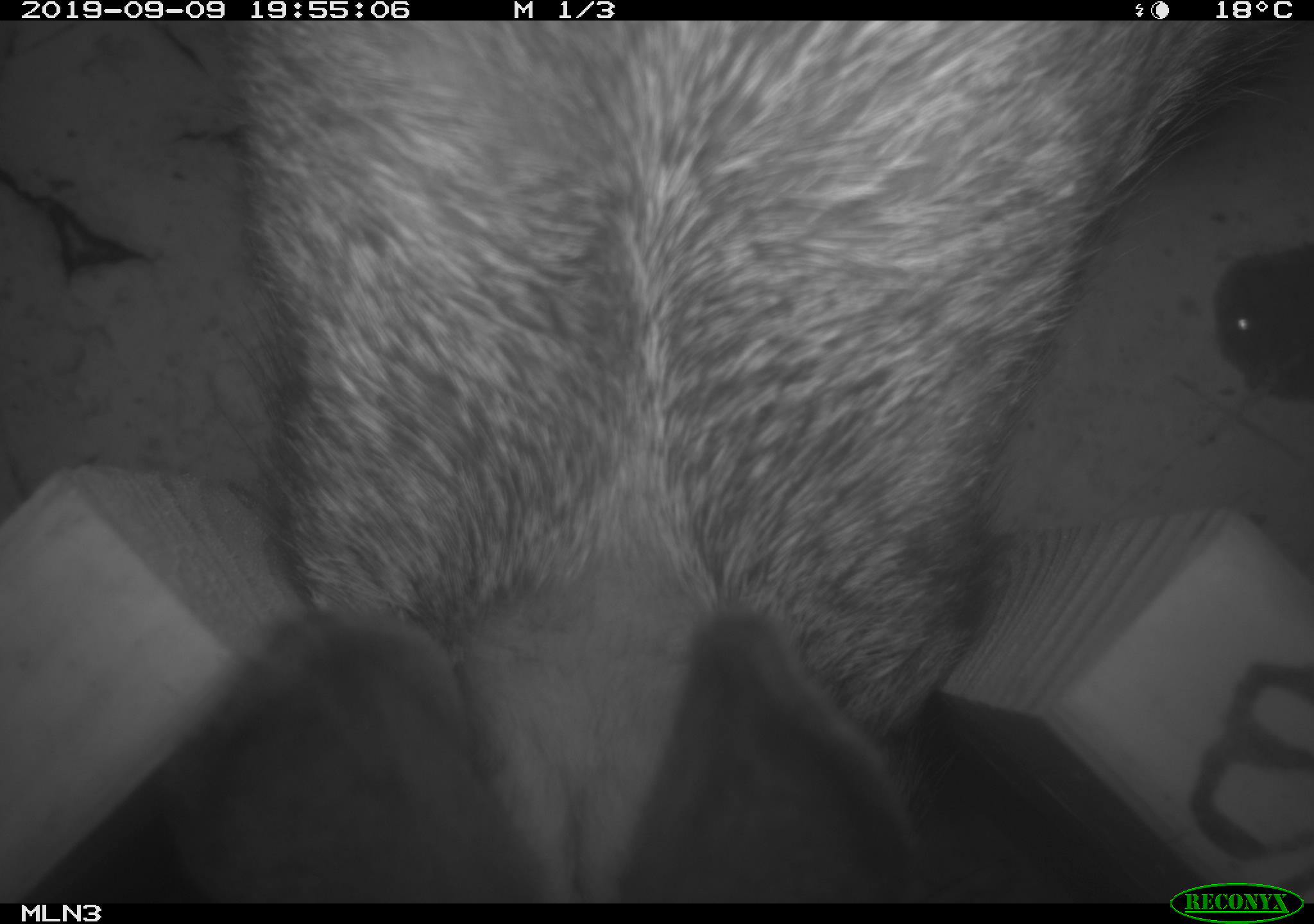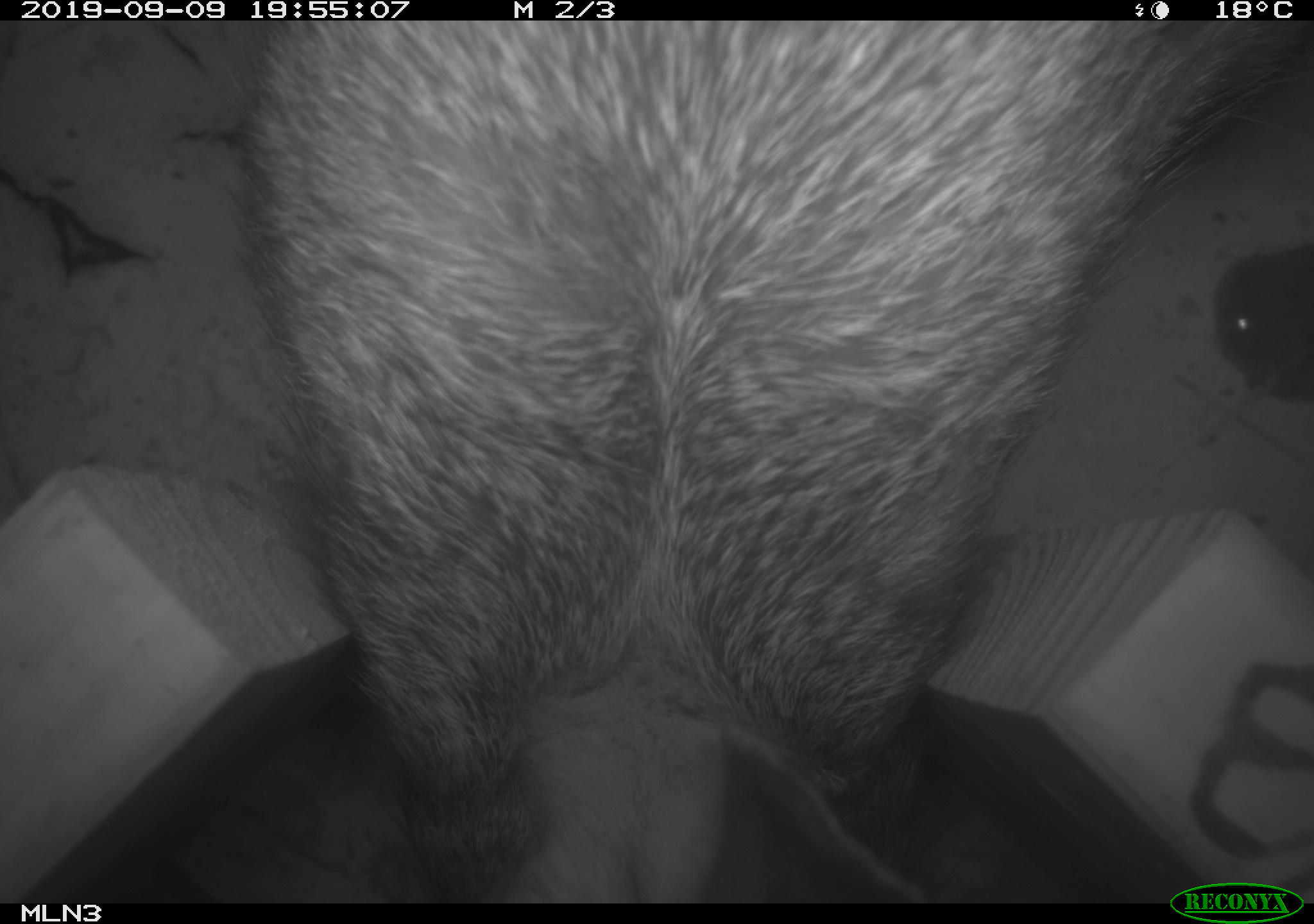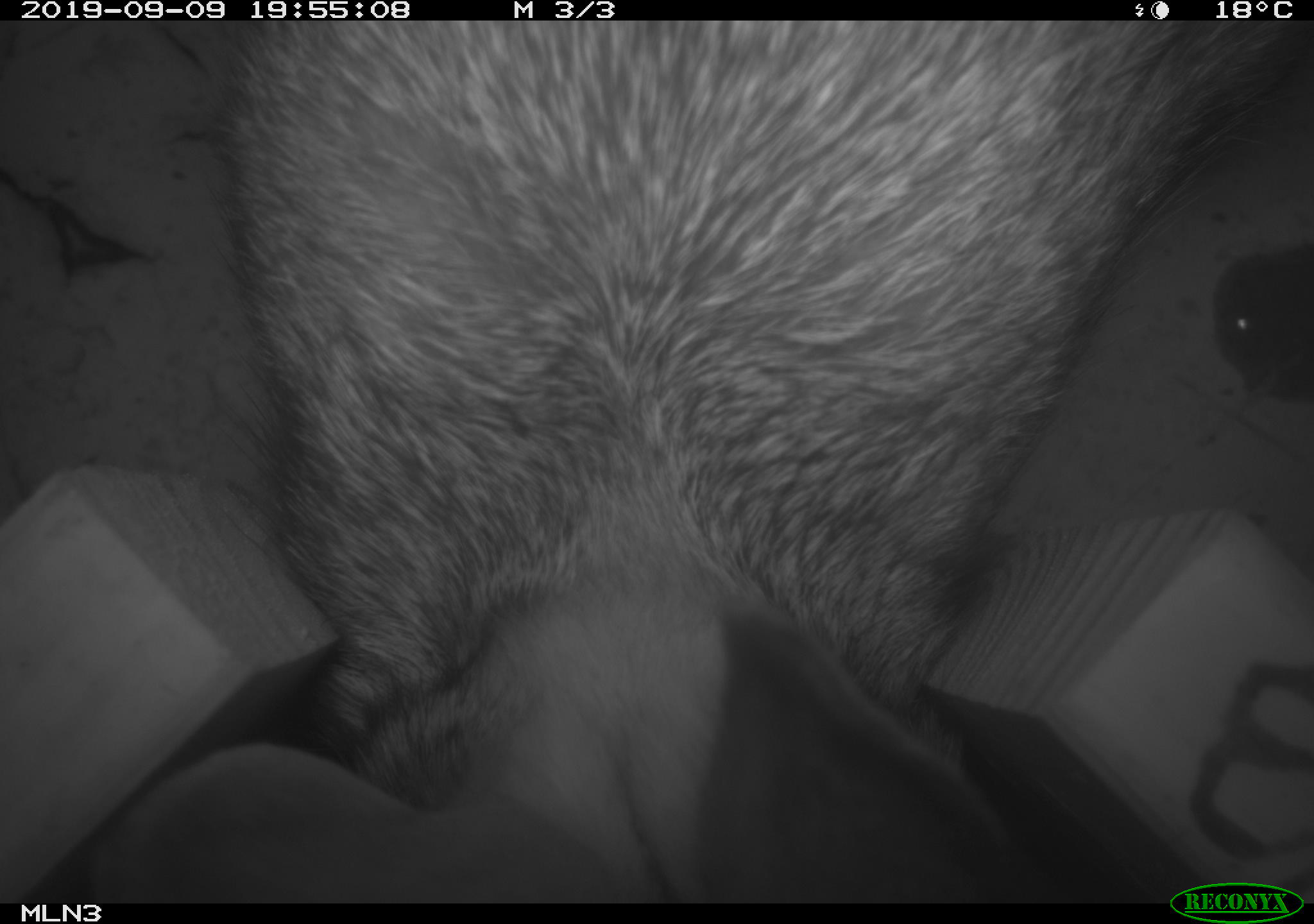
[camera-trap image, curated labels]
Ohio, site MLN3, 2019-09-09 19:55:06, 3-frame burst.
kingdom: Animalia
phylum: Chordata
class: Mammalia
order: Lagomorpha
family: Leporidae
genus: Sylvilagus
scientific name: Sylvilagus floridanus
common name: eastern cottontail